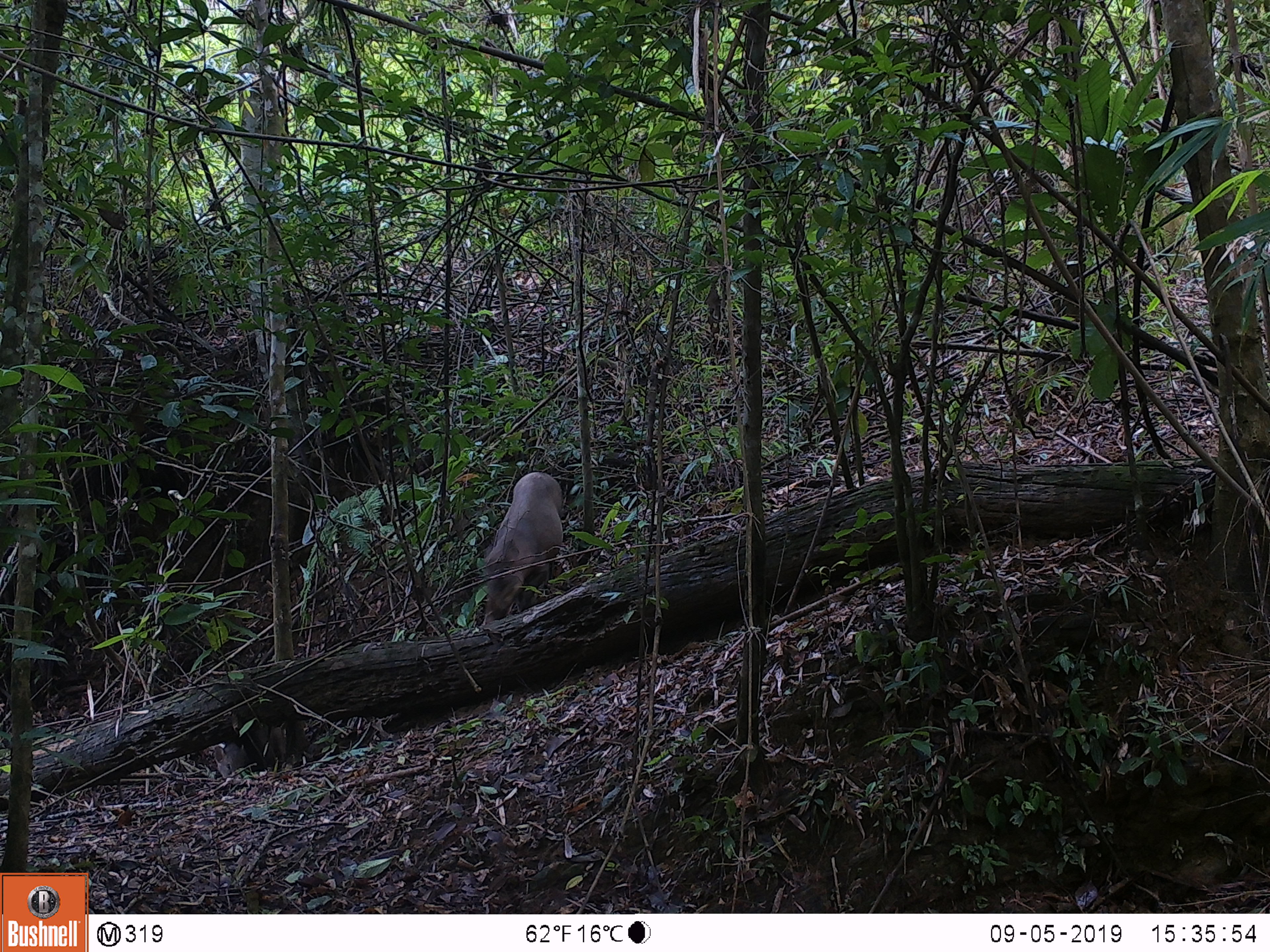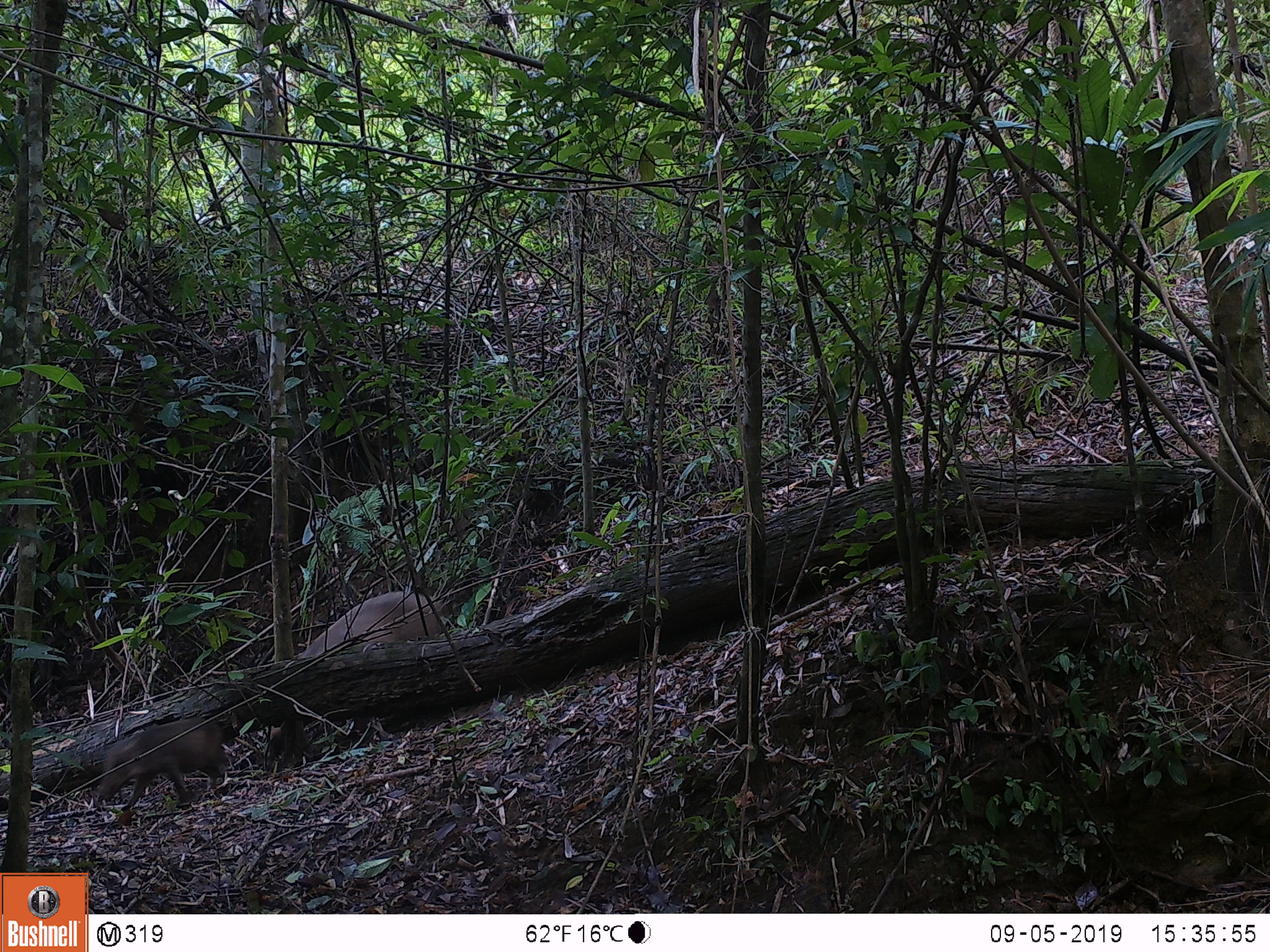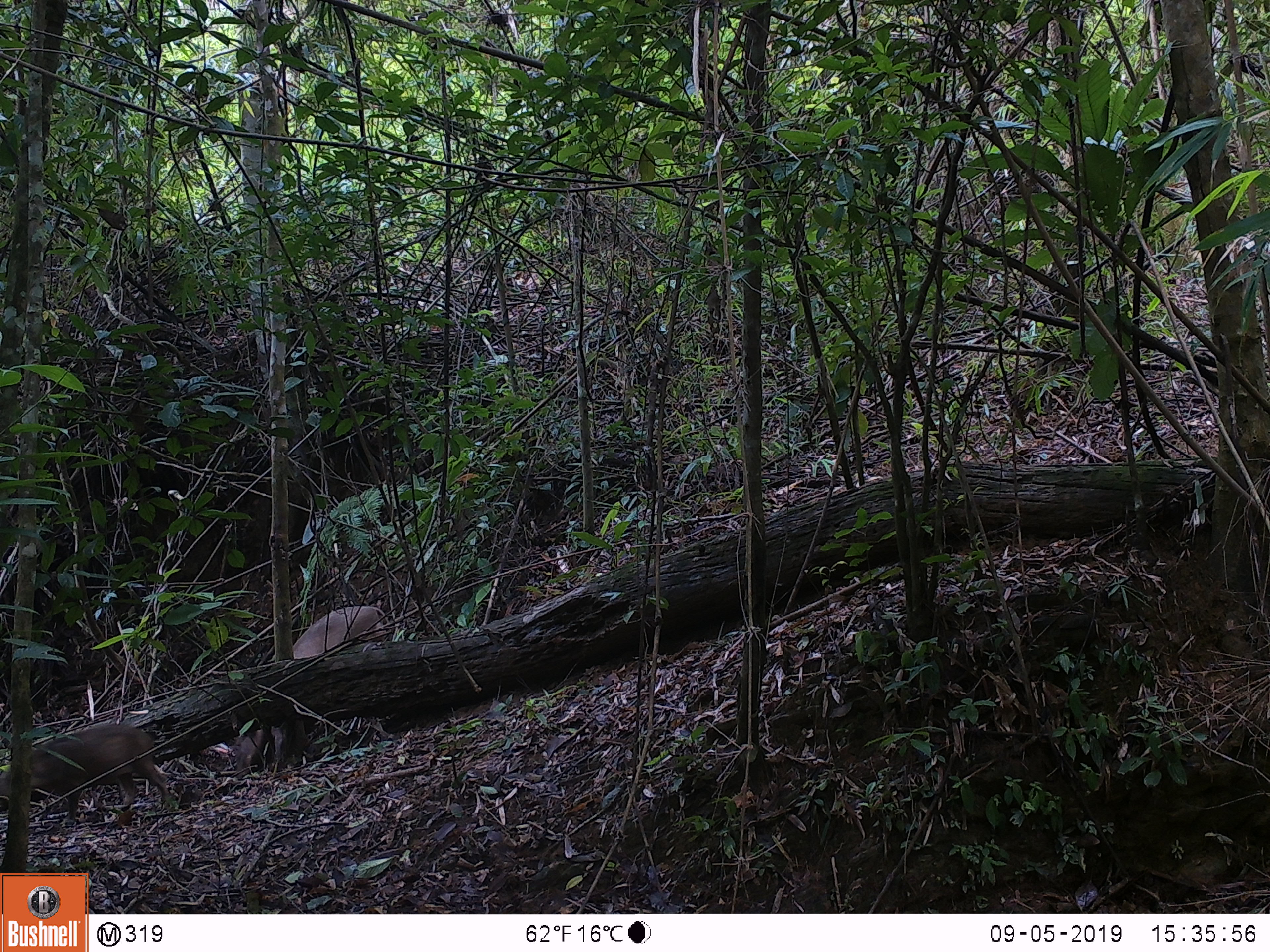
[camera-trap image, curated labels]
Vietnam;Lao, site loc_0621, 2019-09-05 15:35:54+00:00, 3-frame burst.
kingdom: Animalia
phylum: Chordata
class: Mammalia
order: Artiodactyla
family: Suidae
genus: Sus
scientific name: Sus scrofa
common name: eurasian wild pig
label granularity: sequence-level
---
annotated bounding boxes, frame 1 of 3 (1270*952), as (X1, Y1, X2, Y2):
eurasian wild pig: (480, 472, 563, 626); (213, 724, 286, 779)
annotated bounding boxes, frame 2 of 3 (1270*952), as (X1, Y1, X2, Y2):
eurasian wild pig: (266, 591, 444, 760); (94, 717, 229, 826)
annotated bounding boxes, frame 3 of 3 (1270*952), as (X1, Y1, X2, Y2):
eurasian wild pig: (234, 605, 390, 779); (0, 723, 170, 826)